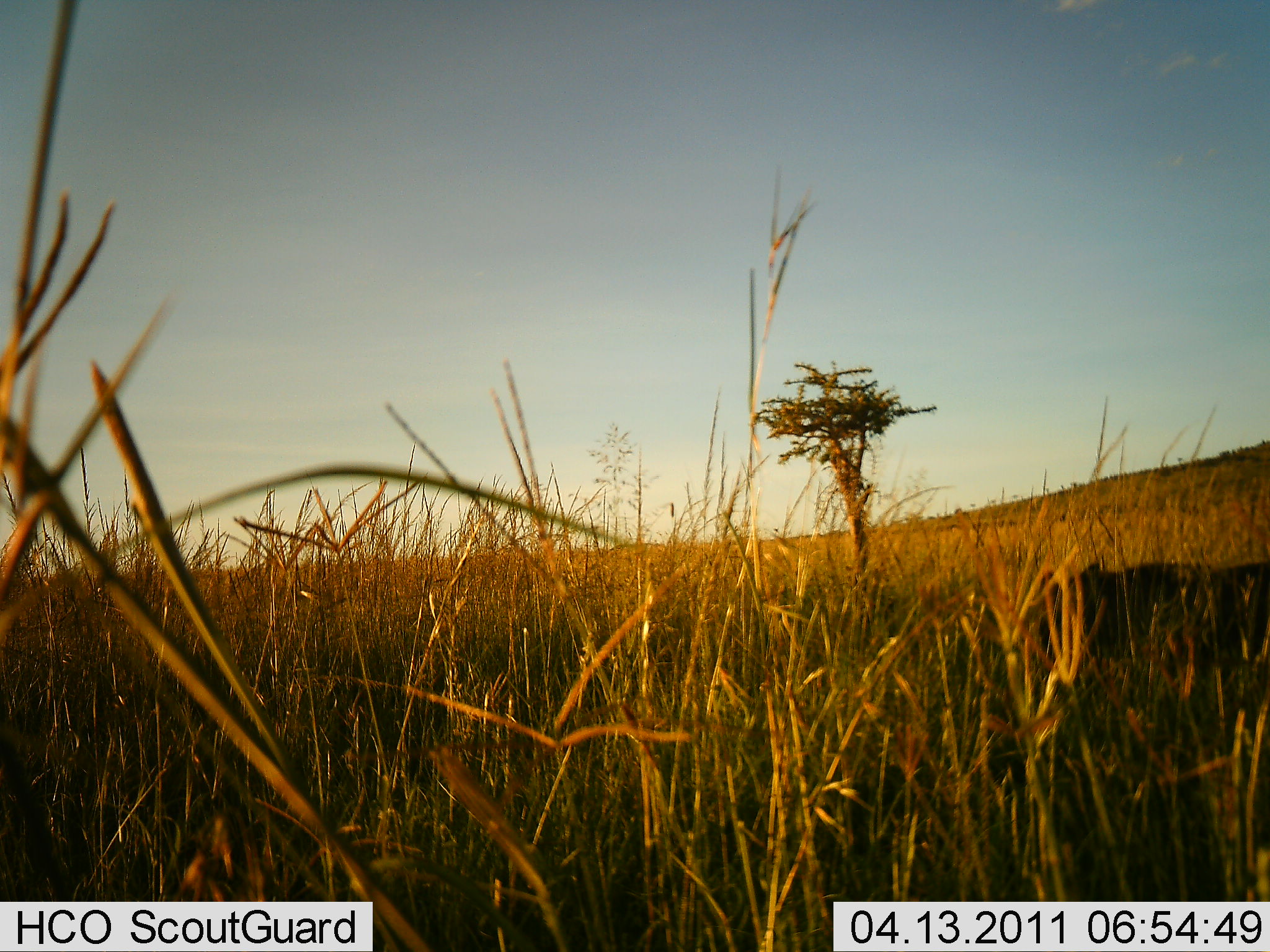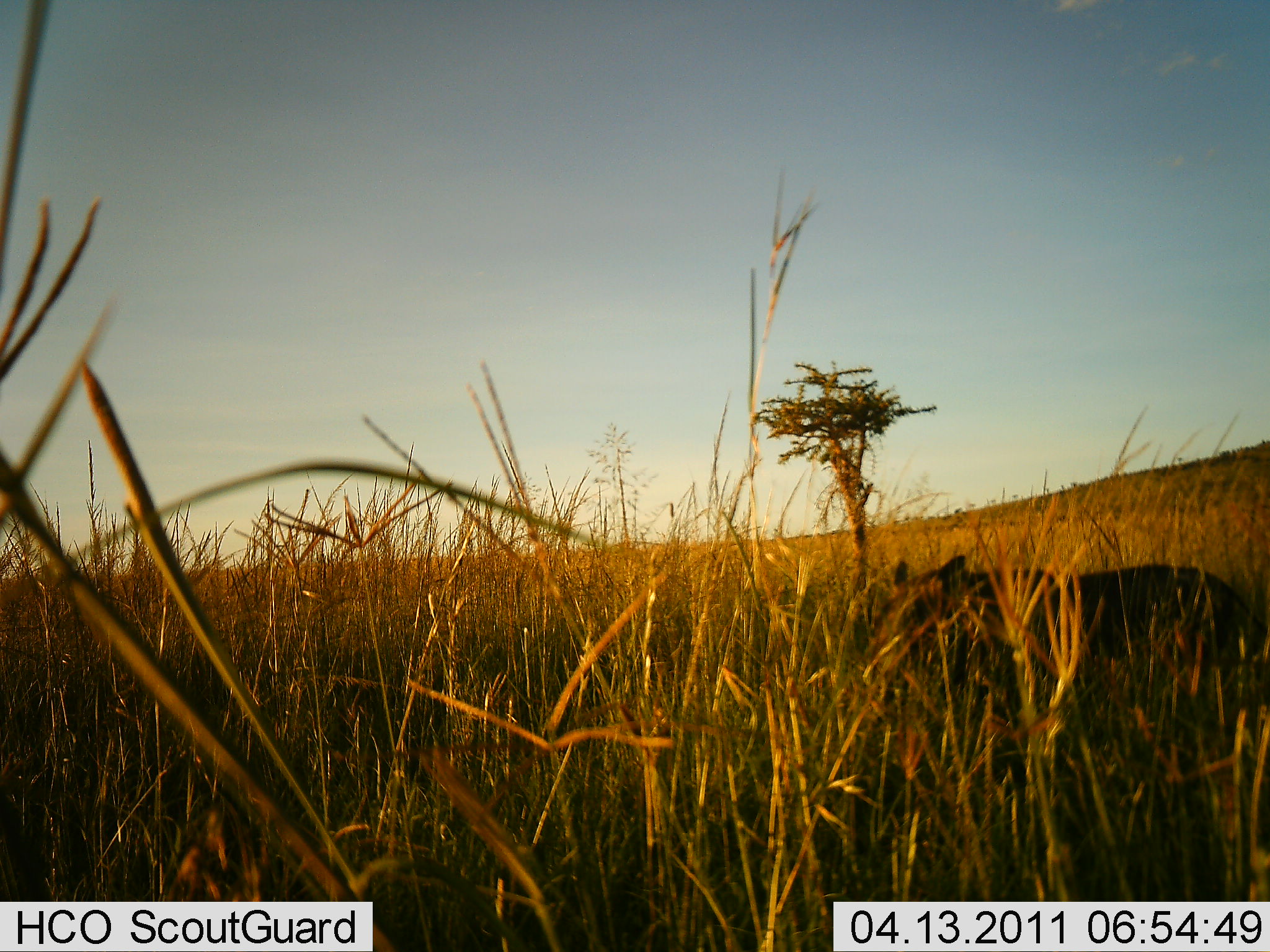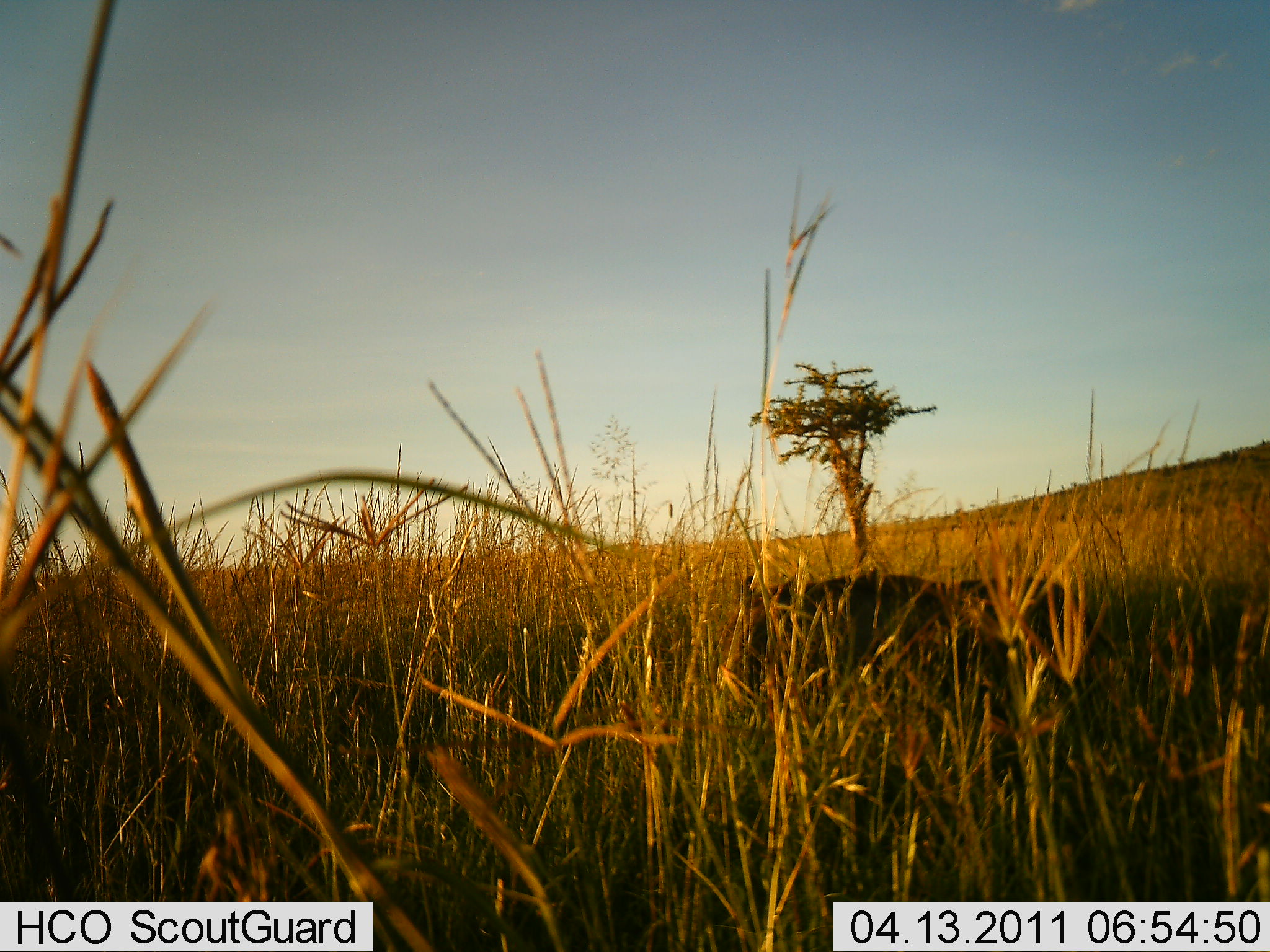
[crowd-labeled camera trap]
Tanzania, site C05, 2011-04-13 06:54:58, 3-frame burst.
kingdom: Animalia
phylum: Chordata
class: Mammalia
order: Artiodactyla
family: Suidae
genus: Phacochoerus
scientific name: Phacochoerus africanus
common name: warthog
Warthog (Phacochoerus africanus), count 1. Behavior (volunteer vote fractions): standing 0%, resting 0%, moving 100%, interacting 0%. Young present (vote fraction): 0%. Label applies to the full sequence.